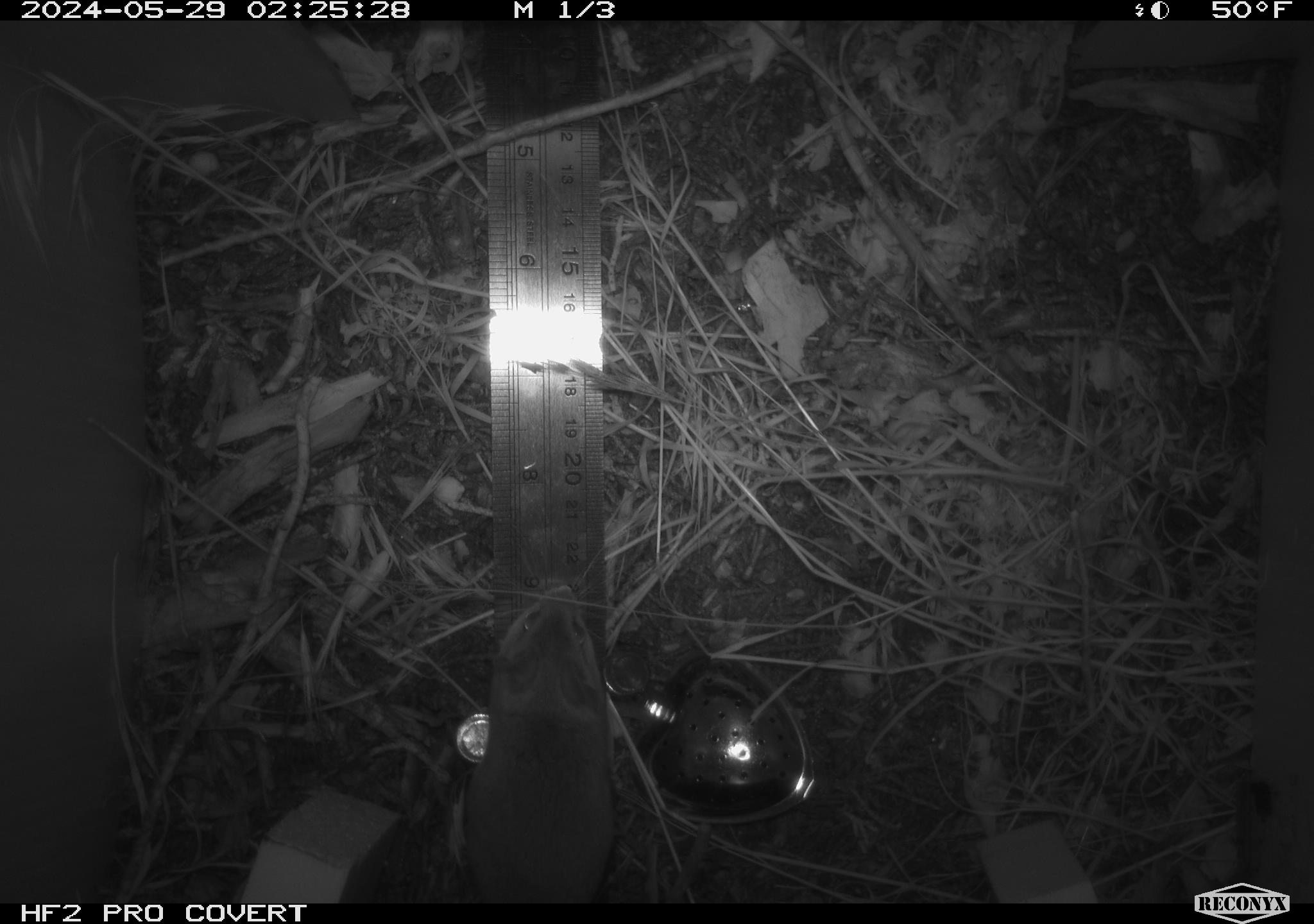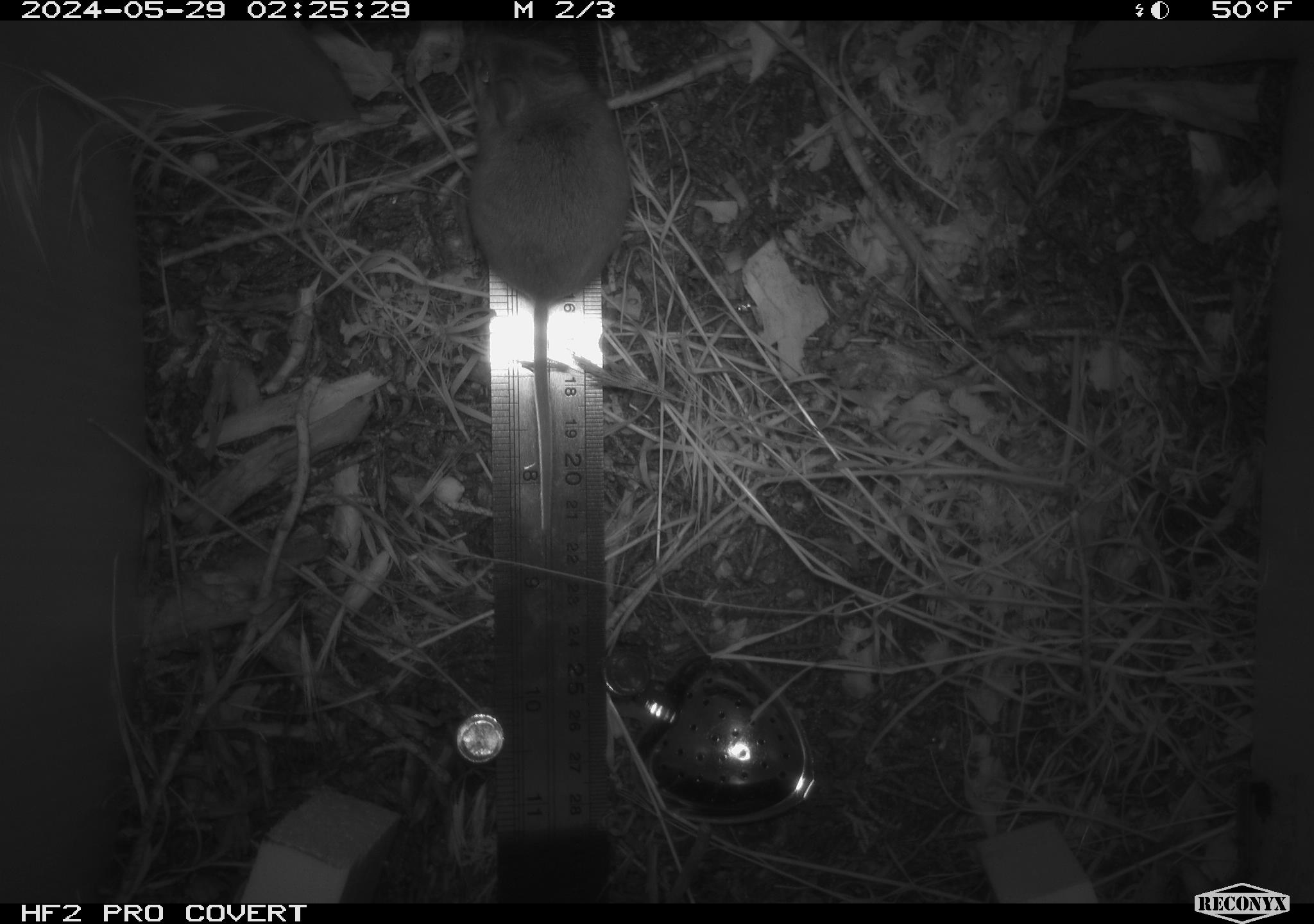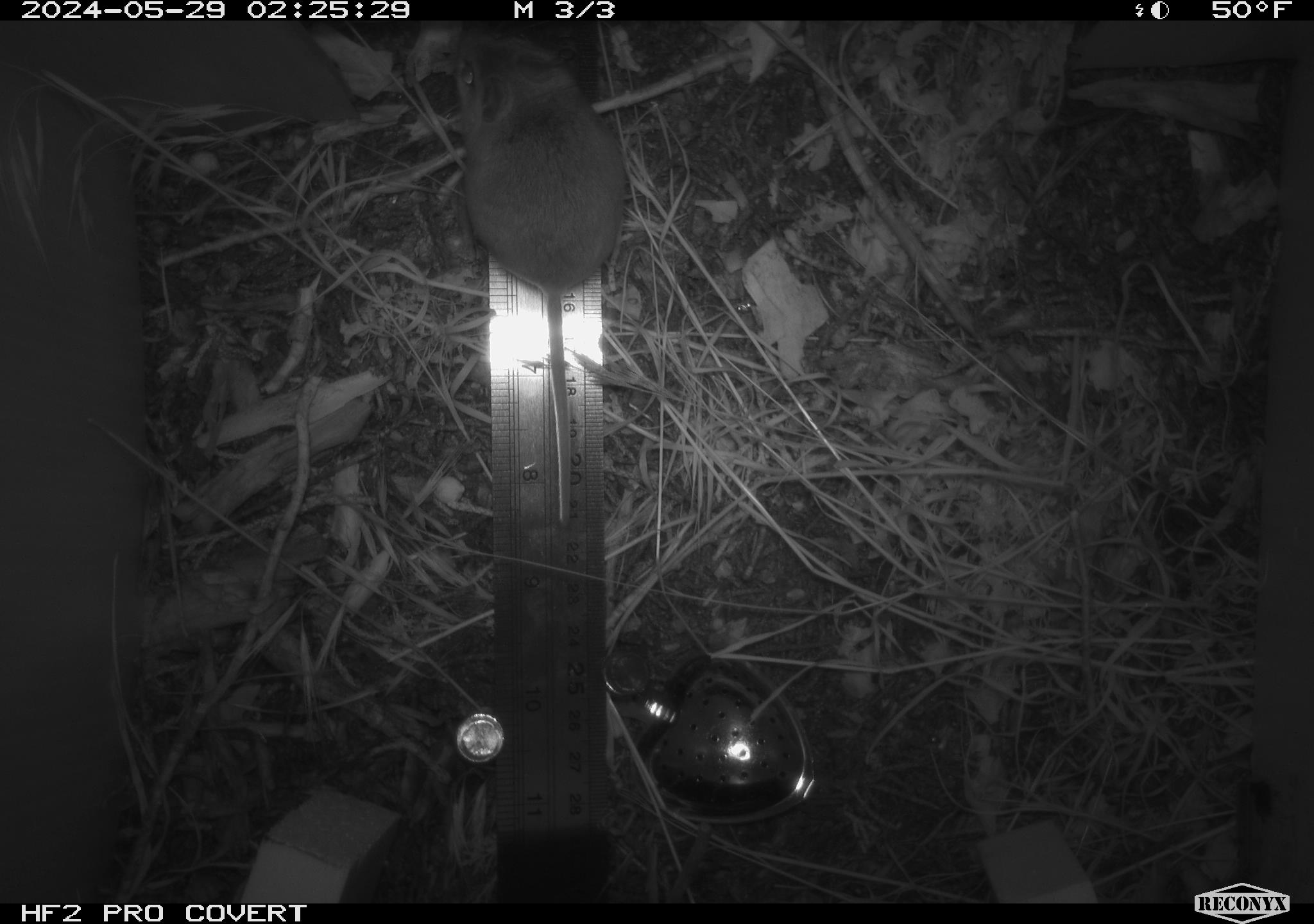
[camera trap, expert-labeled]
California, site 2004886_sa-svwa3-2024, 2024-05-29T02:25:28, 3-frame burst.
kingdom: Animalia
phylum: Chordata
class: Mammalia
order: Rodentia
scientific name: Rodentia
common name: mouse species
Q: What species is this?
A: Mouse species (Rodentia).